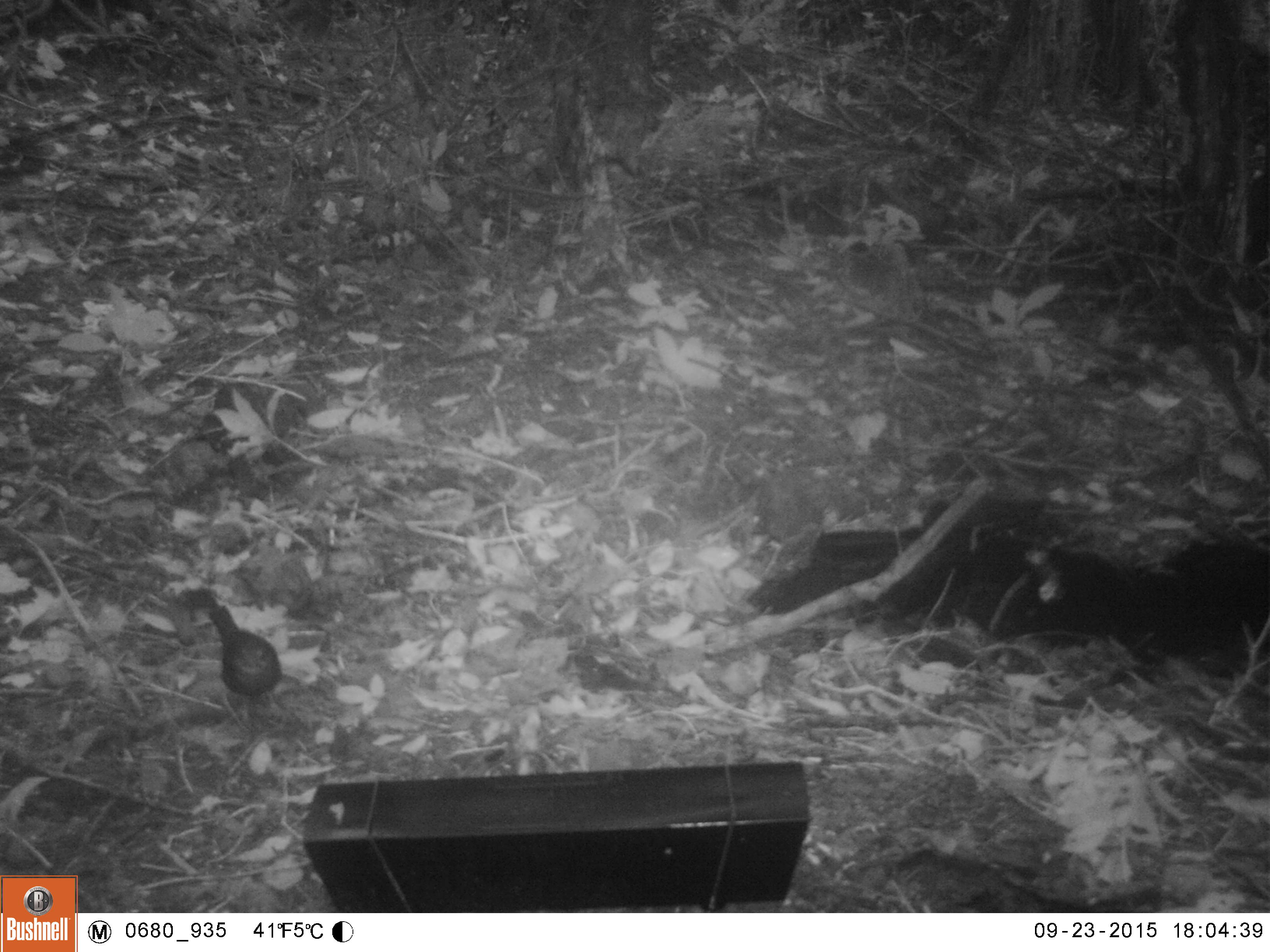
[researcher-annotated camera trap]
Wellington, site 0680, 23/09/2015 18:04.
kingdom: Animalia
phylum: Chordata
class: Aves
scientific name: Aves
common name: bird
Bird (Aves).